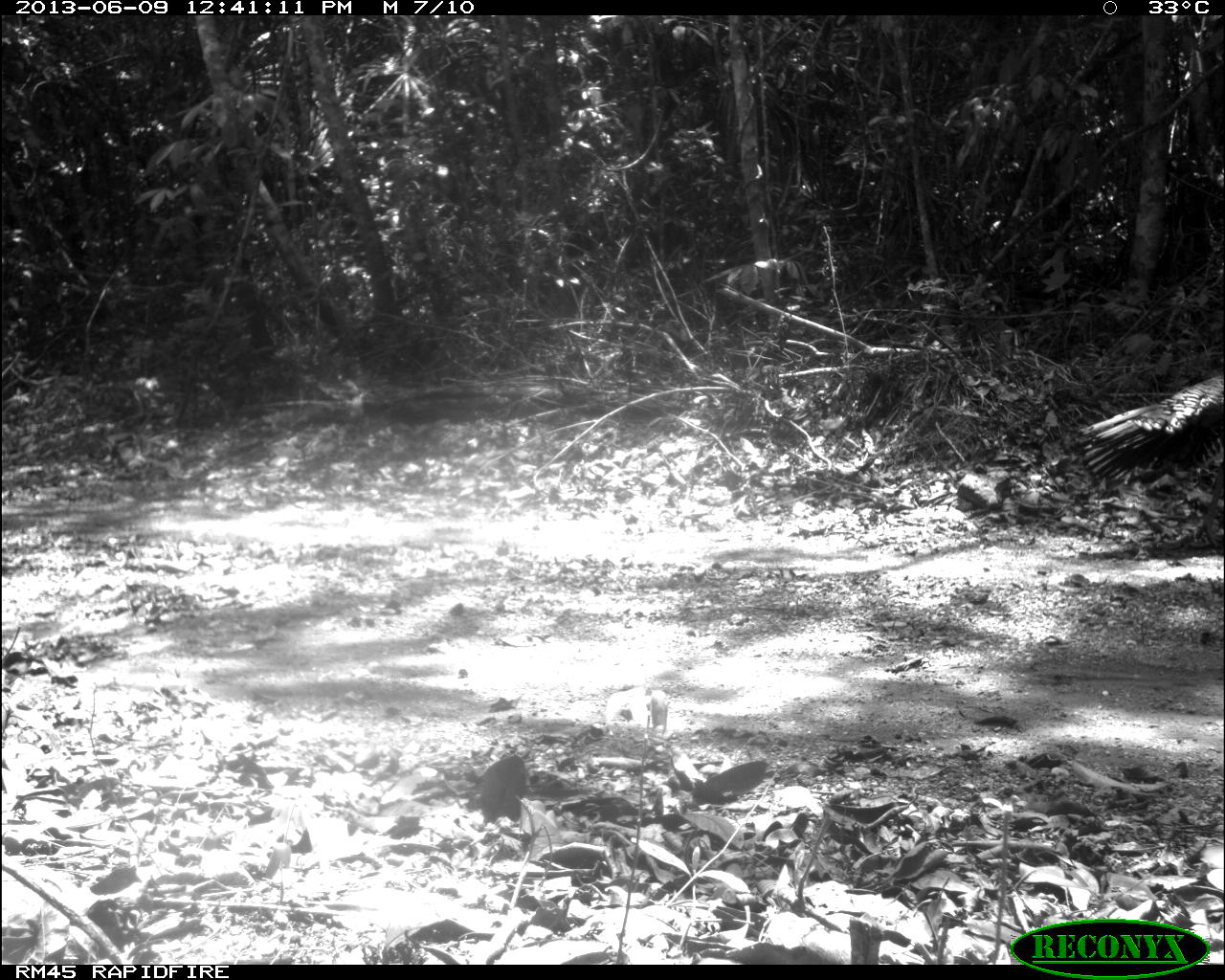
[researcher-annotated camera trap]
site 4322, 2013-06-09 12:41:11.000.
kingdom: Animalia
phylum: Chordata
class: Aves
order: Galliformes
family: Phasianidae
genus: Meleagris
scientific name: Meleagris ocellata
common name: ocellated turkey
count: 1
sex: male